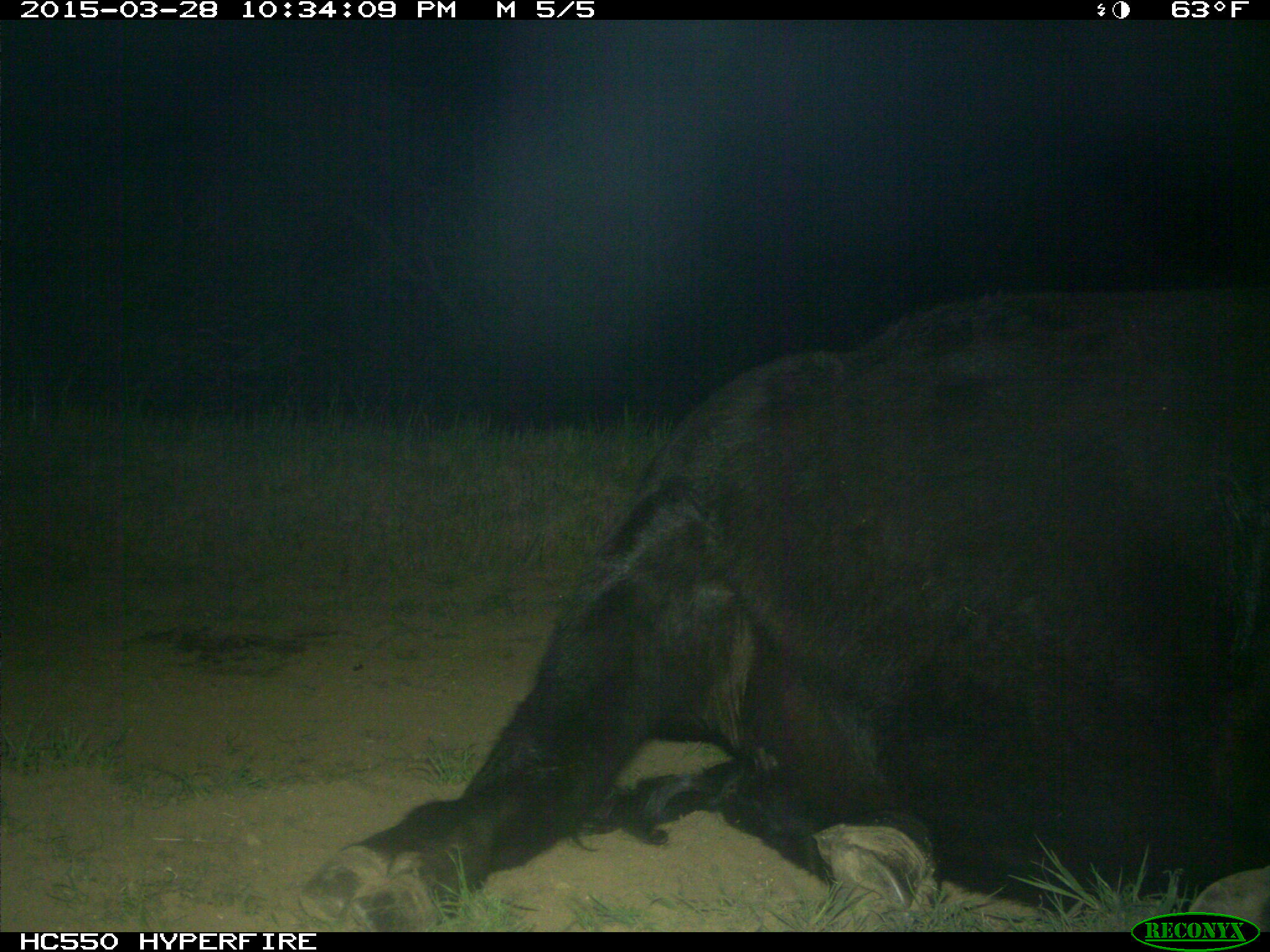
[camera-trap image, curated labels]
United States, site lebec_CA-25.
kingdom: Animalia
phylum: Chordata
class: Mammalia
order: Artiodactyla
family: Bovidae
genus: Bos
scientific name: Bos taurus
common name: domestic cow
Bos taurus (domestic cow).